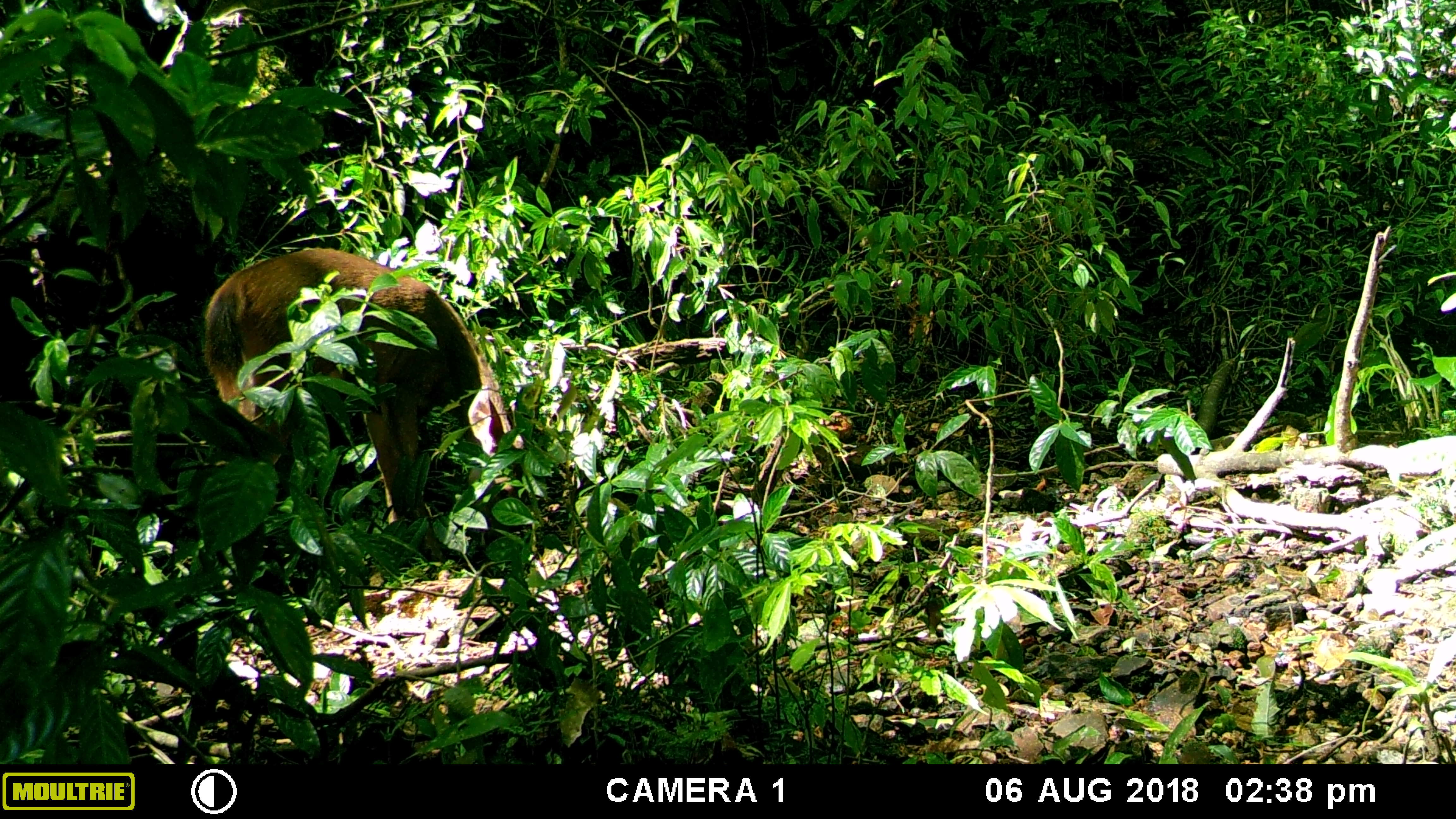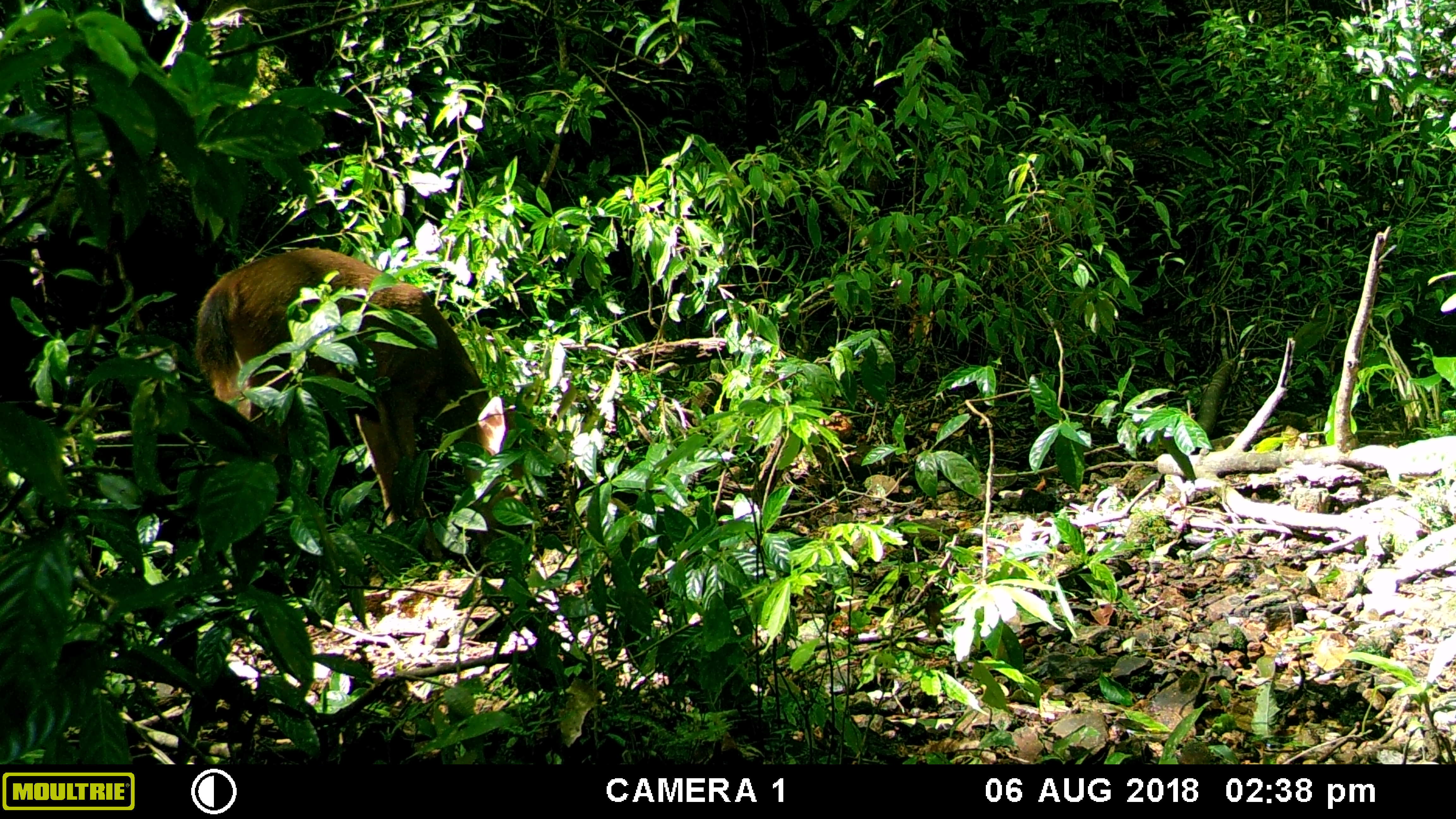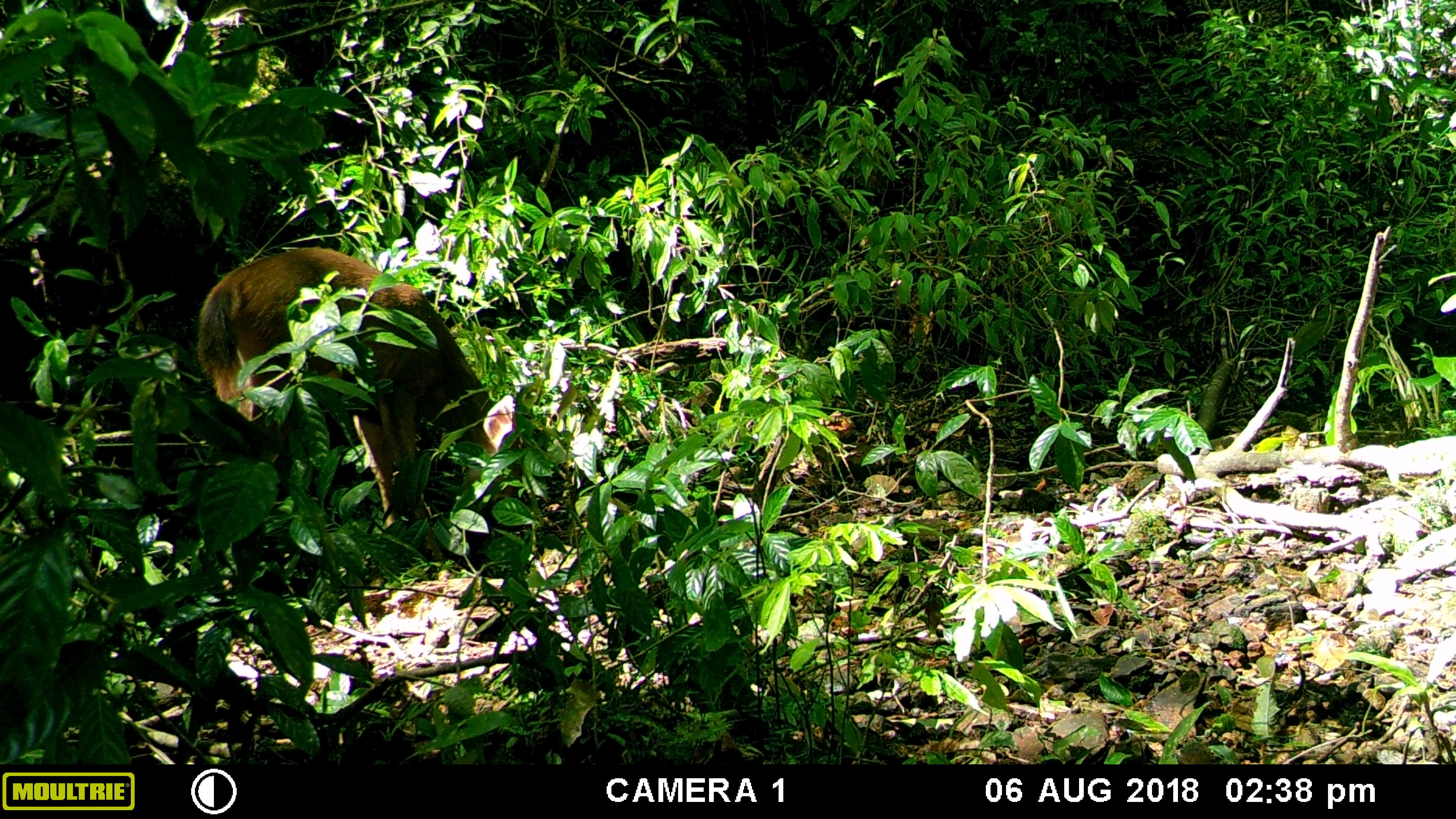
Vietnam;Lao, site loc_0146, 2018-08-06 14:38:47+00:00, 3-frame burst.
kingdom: Animalia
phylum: Chordata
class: Mammalia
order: Artiodactyla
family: Cervidae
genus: Rusa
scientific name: Rusa unicolor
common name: sambar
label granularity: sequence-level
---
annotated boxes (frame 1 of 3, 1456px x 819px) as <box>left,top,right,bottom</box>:
sambar: <box>201,247,526,556</box>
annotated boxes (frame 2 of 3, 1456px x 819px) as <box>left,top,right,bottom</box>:
sambar: <box>193,245,524,561</box>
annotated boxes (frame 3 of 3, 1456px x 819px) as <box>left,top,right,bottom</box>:
sambar: <box>195,246,524,562</box>